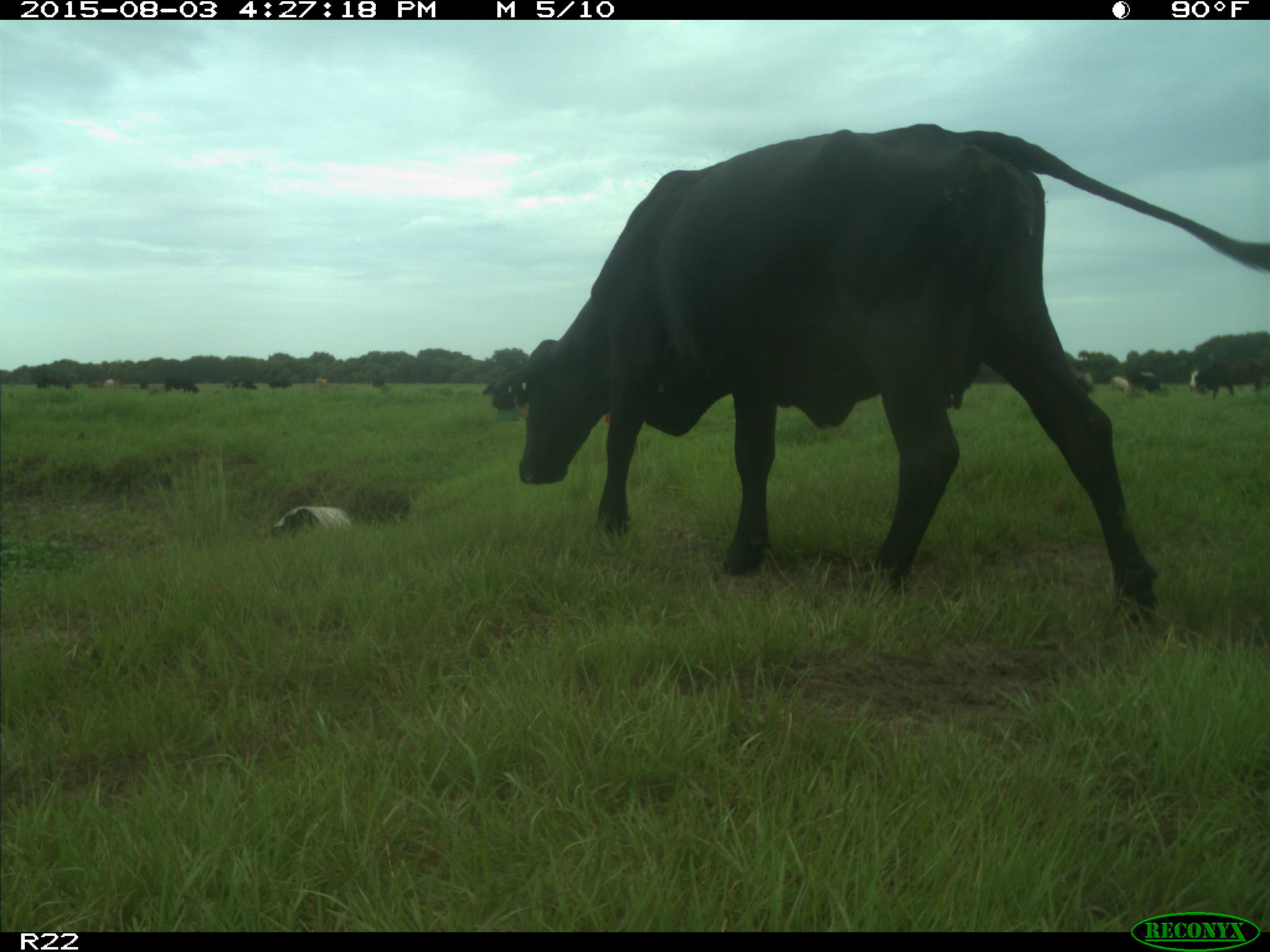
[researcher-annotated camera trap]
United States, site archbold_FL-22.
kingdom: Animalia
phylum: Chordata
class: Mammalia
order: Artiodactyla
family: Bovidae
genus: Bos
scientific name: Bos taurus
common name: domestic cow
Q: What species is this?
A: Bos taurus (domestic cow).